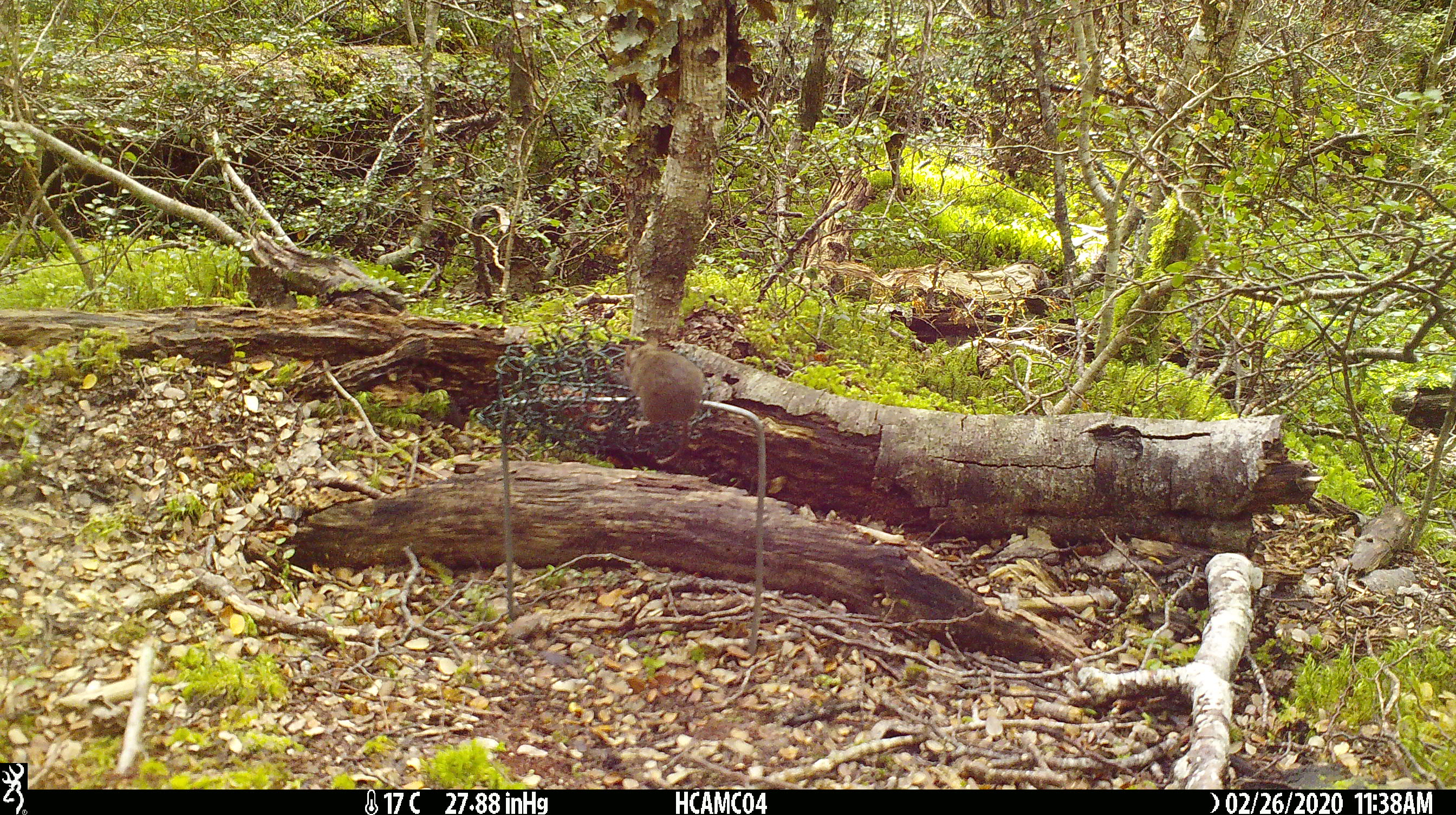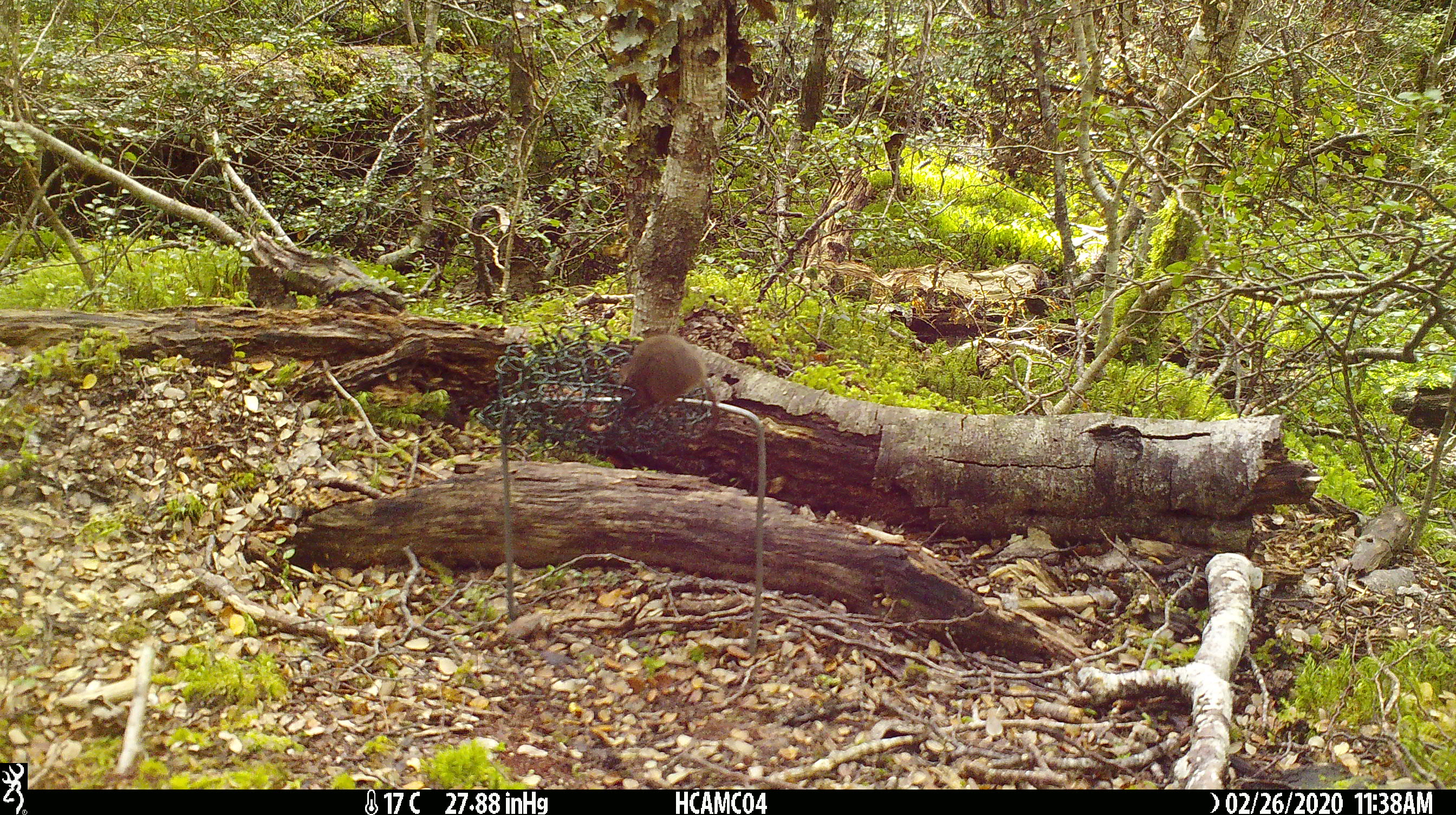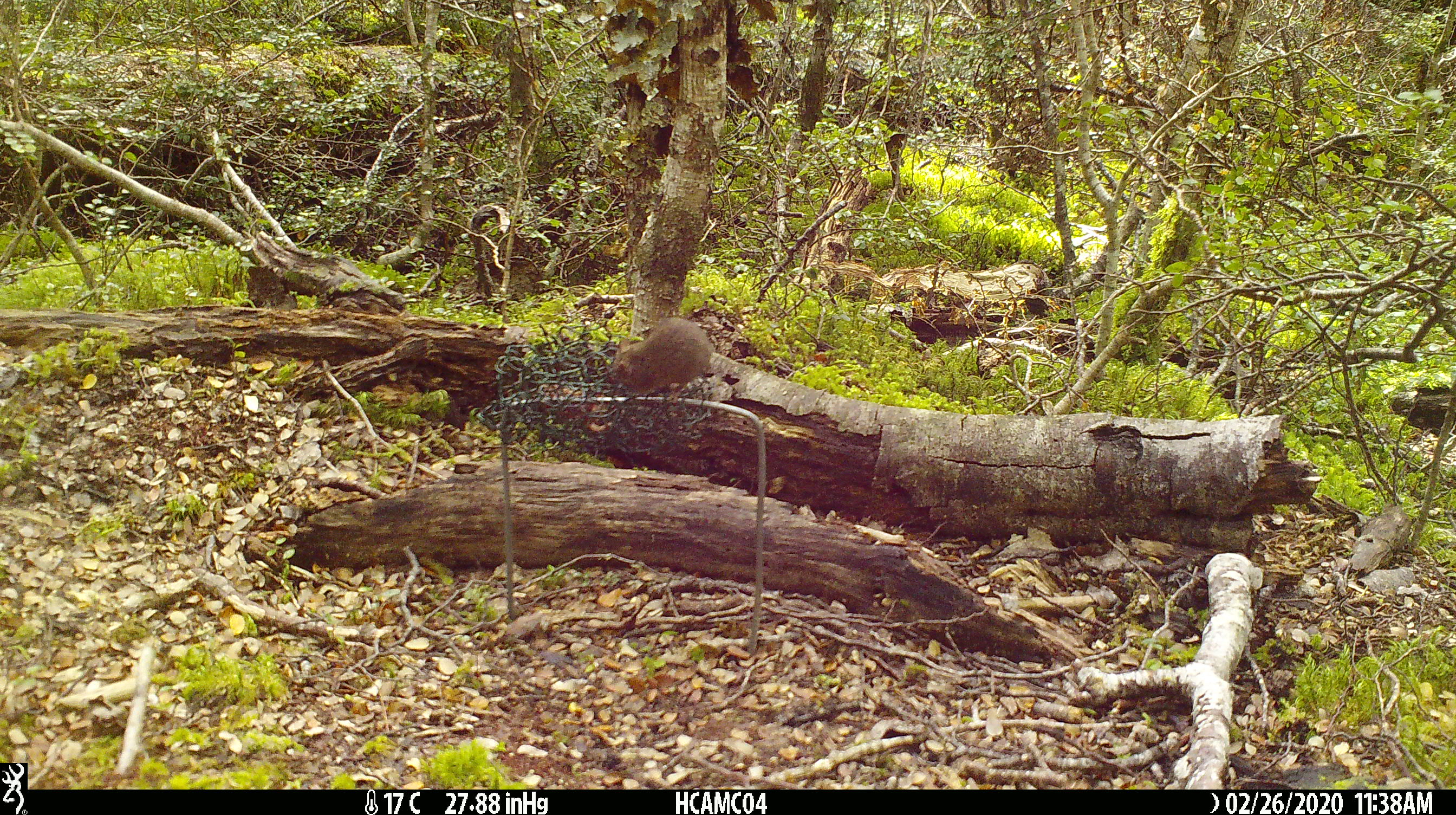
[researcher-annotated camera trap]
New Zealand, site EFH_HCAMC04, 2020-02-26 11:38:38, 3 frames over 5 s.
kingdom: Animalia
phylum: Chordata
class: Mammalia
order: Rodentia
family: Muridae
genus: Mus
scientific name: Mus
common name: mouse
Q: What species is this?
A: Mouse (Mus).